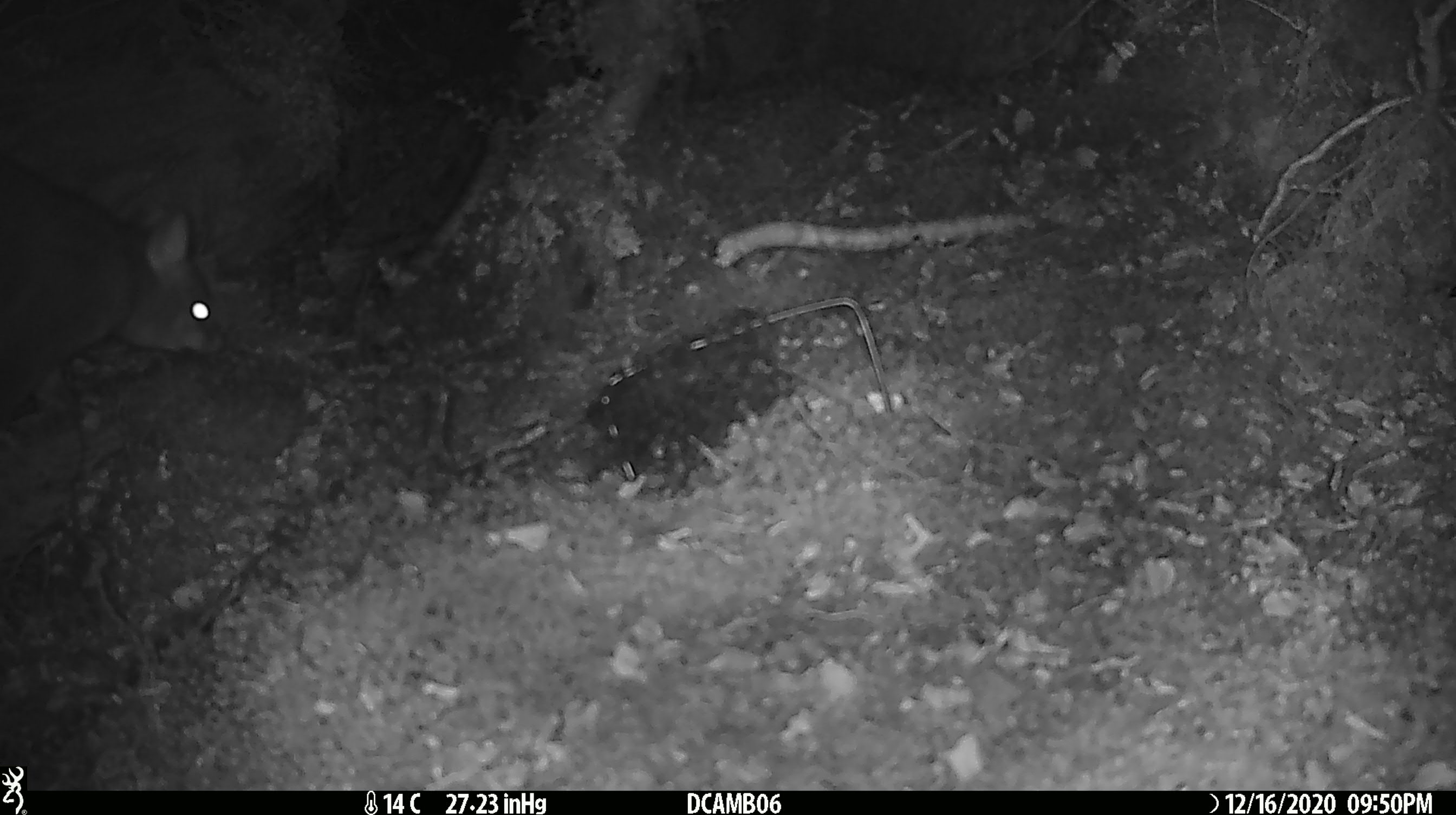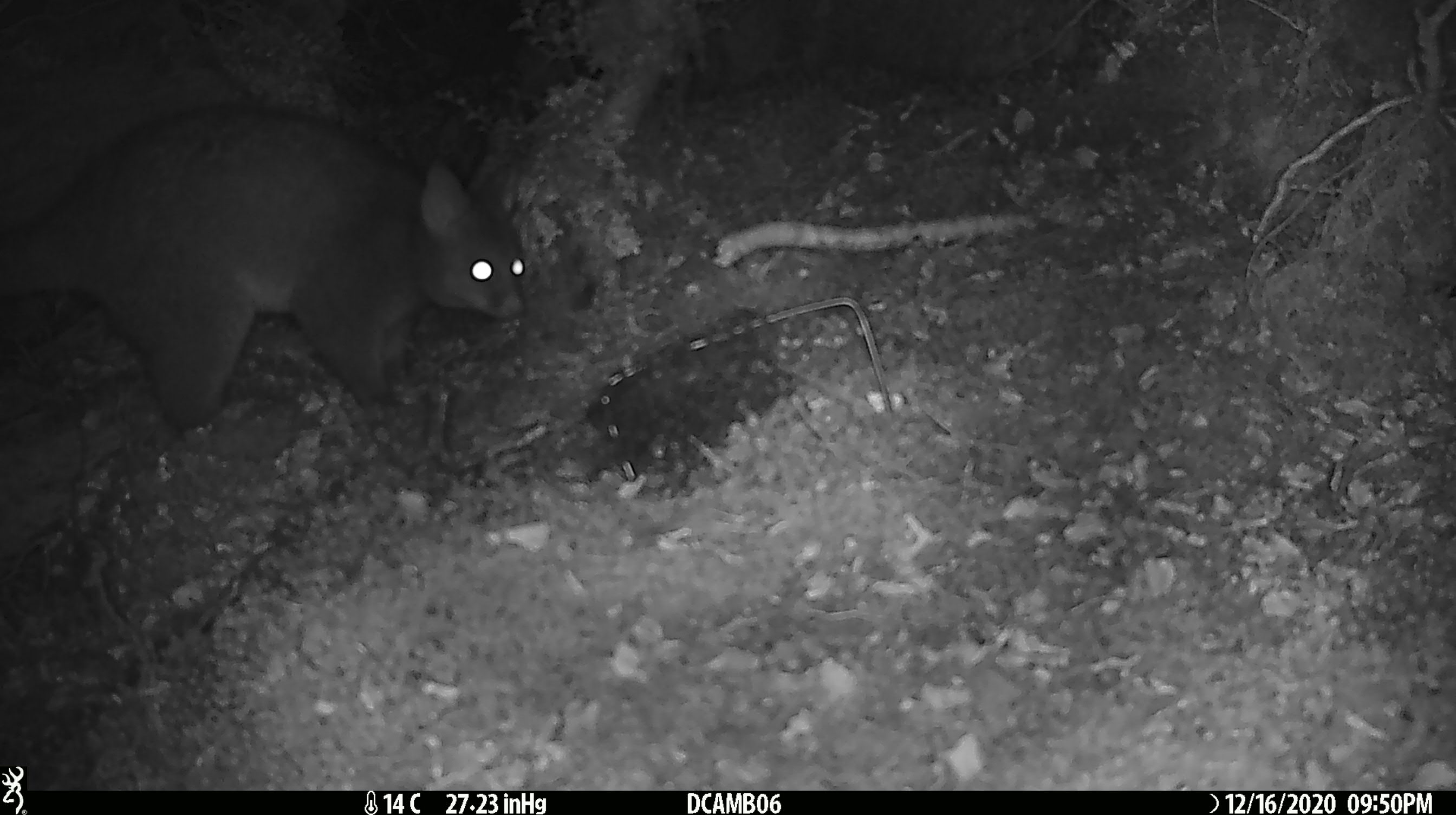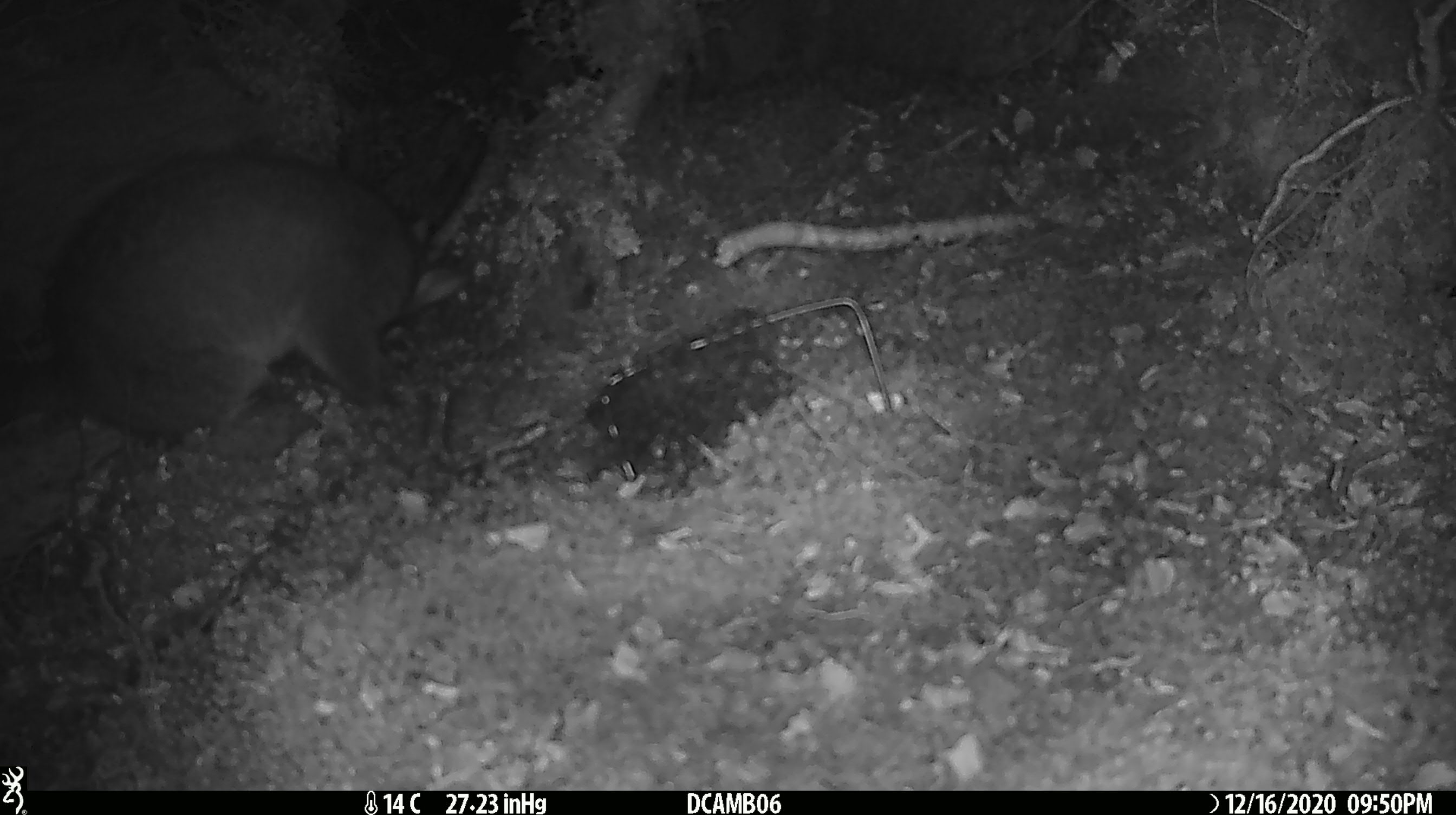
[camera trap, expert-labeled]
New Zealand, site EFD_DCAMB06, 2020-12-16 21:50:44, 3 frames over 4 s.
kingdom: Animalia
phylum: Chordata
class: Mammalia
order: Diprotodontia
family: Phalangeridae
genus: Trichosurus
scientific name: Trichosurus vulpecula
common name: common brushtail possum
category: possum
Possum (common brushtail possum) (Trichosurus vulpecula).